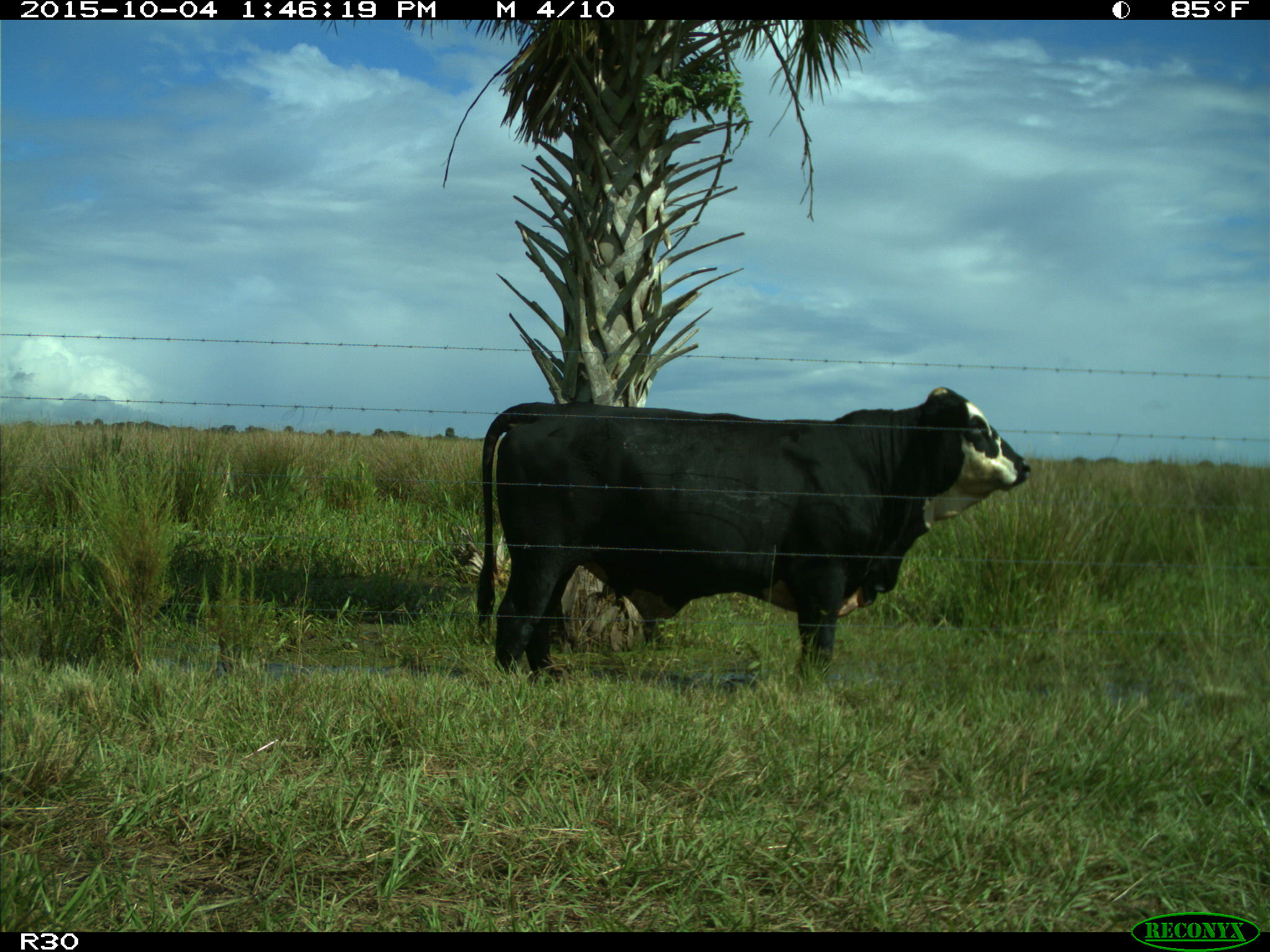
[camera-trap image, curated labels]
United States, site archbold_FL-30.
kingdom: Animalia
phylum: Chordata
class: Mammalia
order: Artiodactyla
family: Bovidae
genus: Bos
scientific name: Bos taurus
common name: domestic cow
Bos taurus (domestic cow).